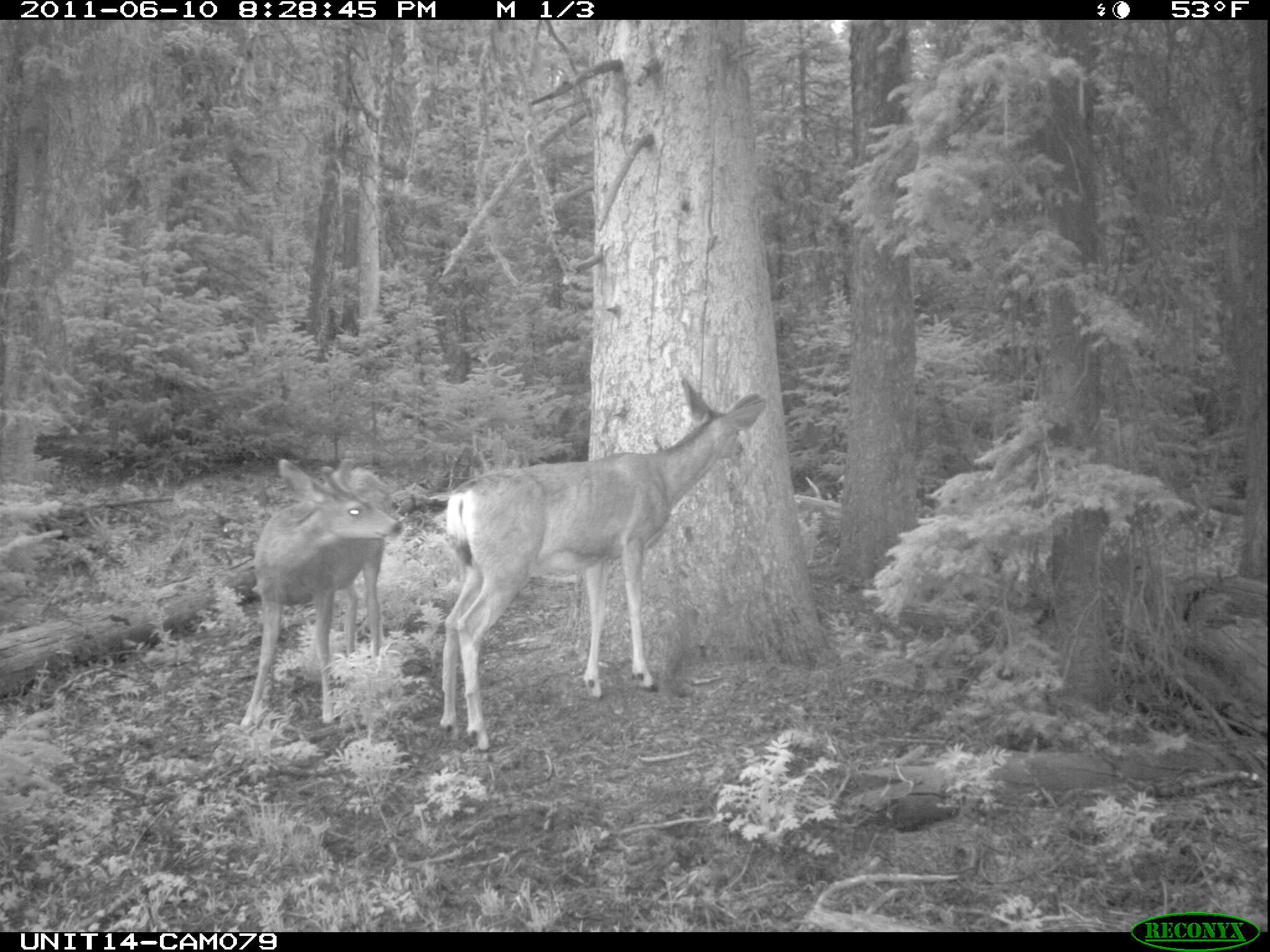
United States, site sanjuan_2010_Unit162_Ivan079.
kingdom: Animalia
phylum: Chordata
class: Mammalia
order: Artiodactyla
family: Cervidae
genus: Odocoileus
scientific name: Odocoileus hemionus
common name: mule deer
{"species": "Odocoileus hemionus (mule deer)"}